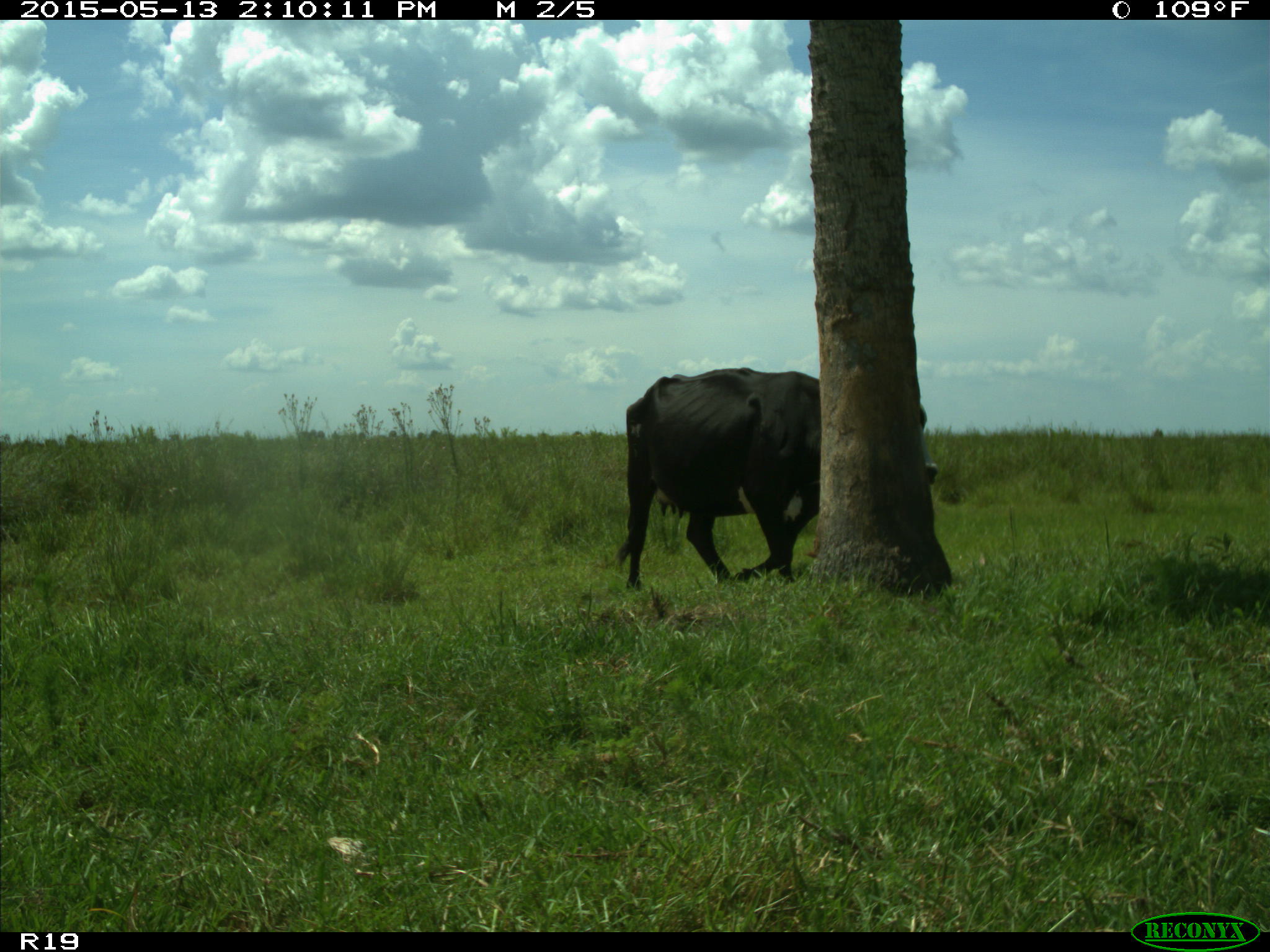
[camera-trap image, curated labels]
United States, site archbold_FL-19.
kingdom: Animalia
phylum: Chordata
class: Mammalia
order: Artiodactyla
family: Bovidae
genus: Bos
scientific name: Bos taurus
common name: domestic cow